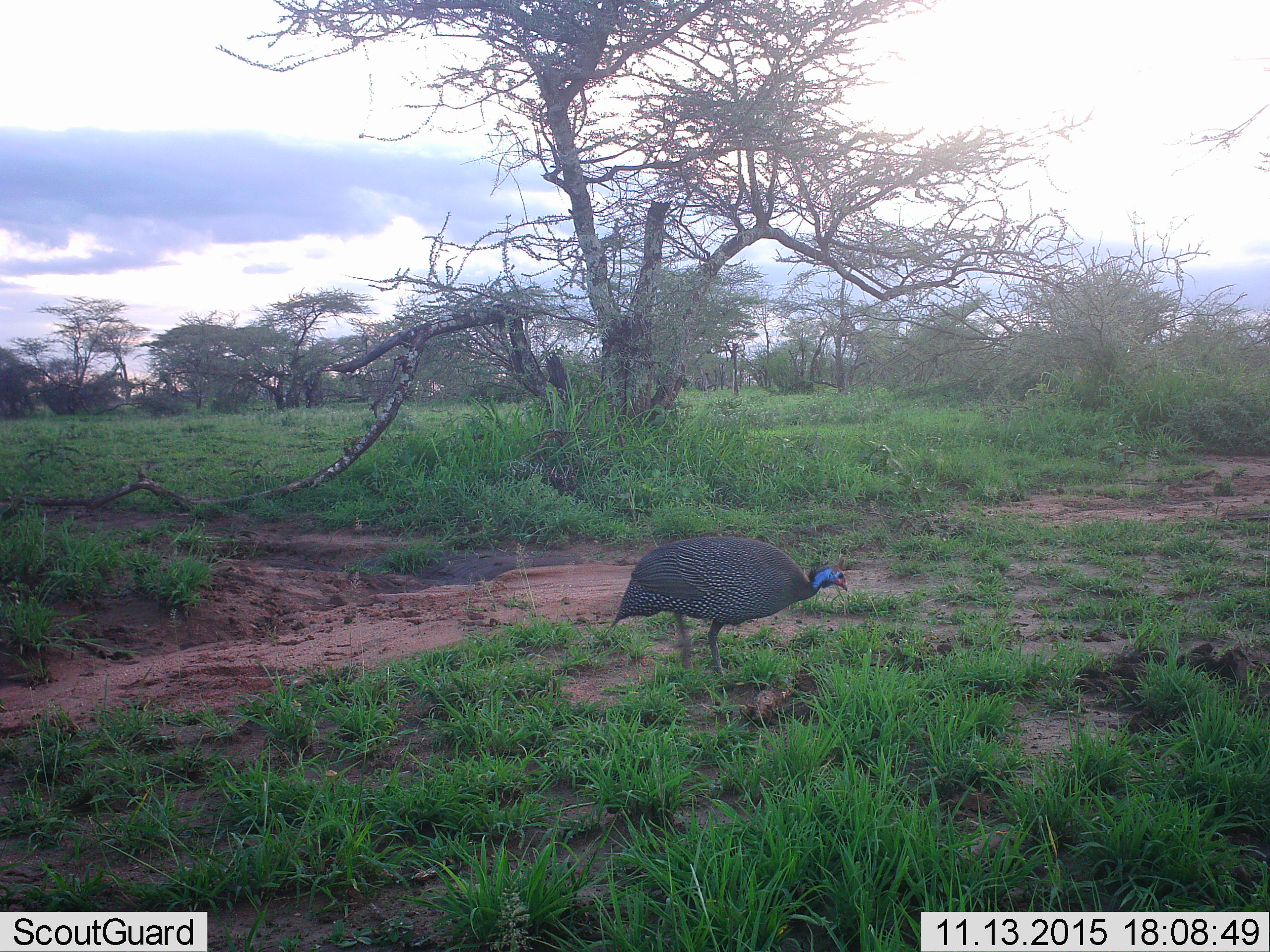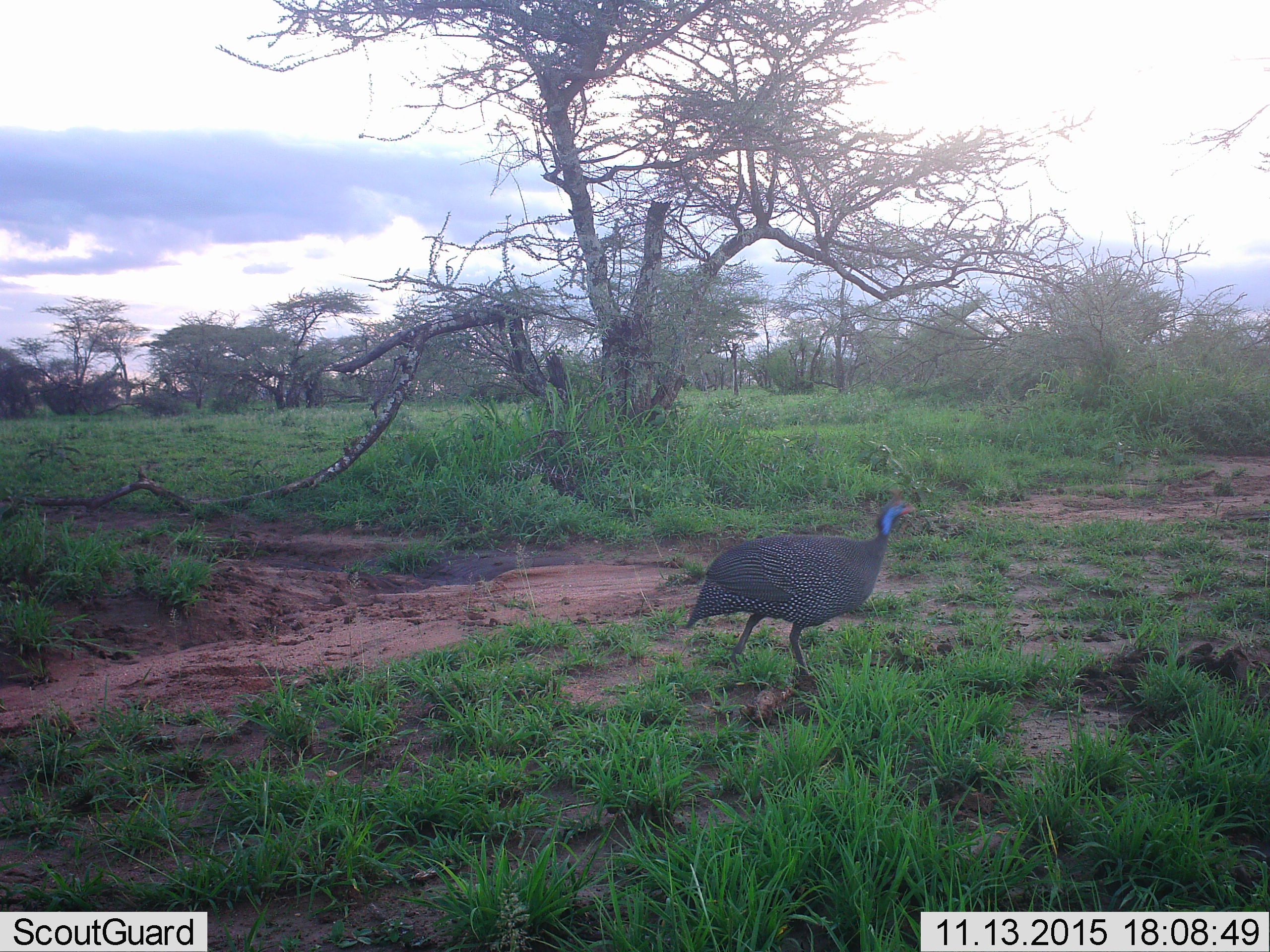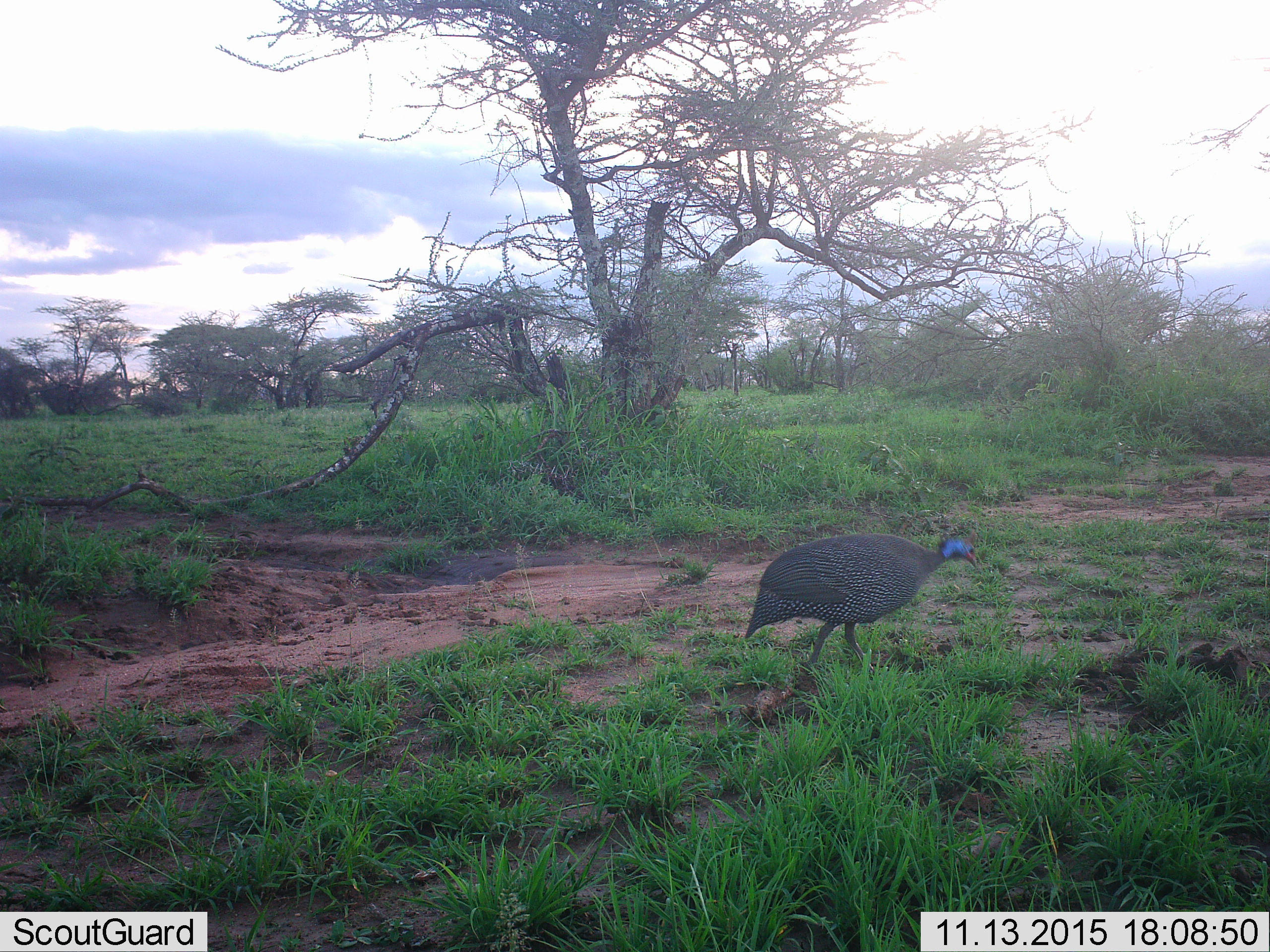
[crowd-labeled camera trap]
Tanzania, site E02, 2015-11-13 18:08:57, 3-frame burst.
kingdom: Animalia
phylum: Chordata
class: Aves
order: Galliformes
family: Numididae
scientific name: Numididae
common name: guinea fowl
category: guineafowl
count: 1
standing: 19%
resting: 0%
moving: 75%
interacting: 0%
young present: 0%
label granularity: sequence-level